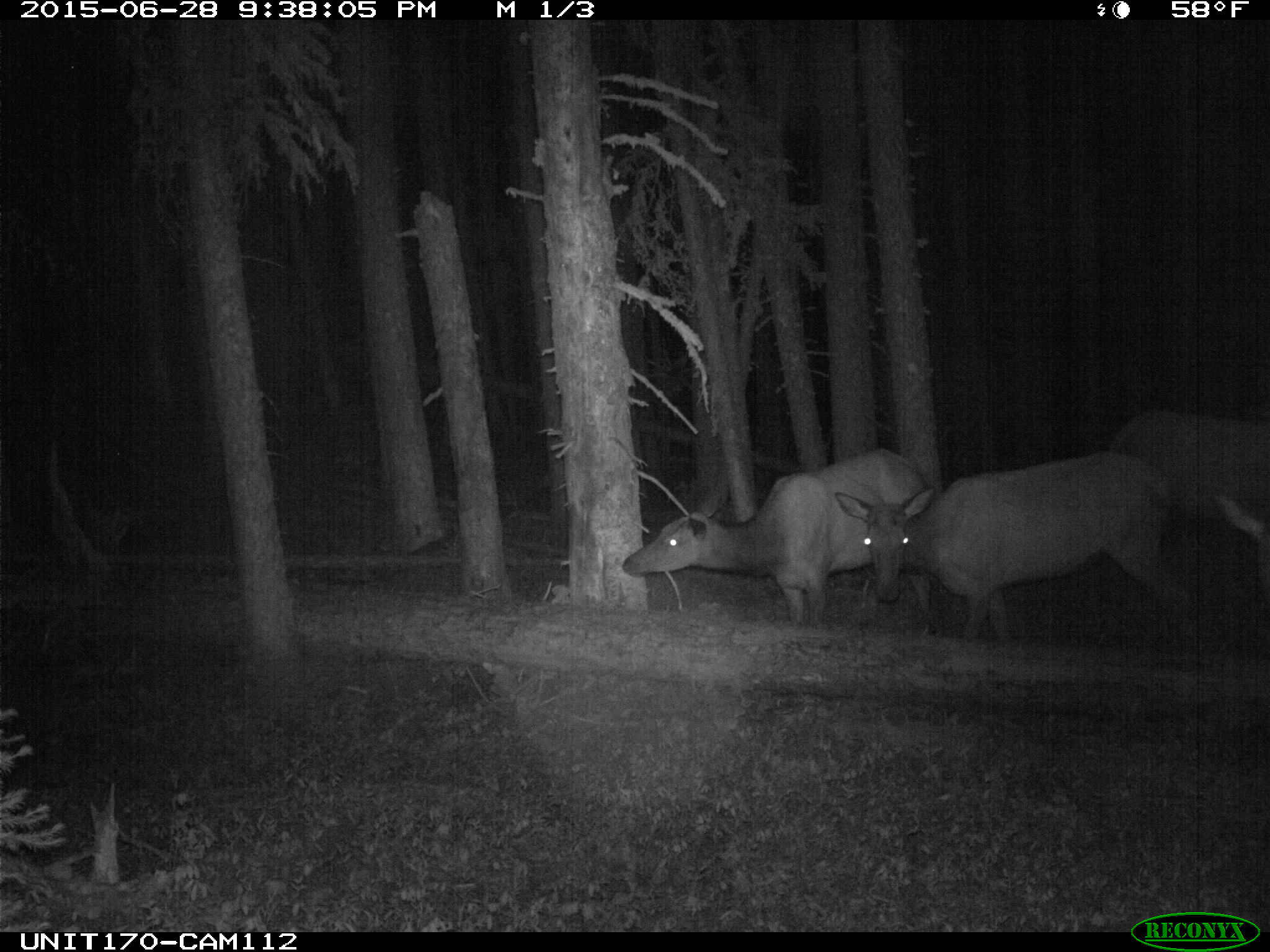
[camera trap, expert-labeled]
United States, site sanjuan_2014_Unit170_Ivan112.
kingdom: Animalia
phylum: Chordata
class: Mammalia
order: Artiodactyla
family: Cervidae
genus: Cervus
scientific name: Cervus elaphus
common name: red deer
Cervus elaphus (red deer).